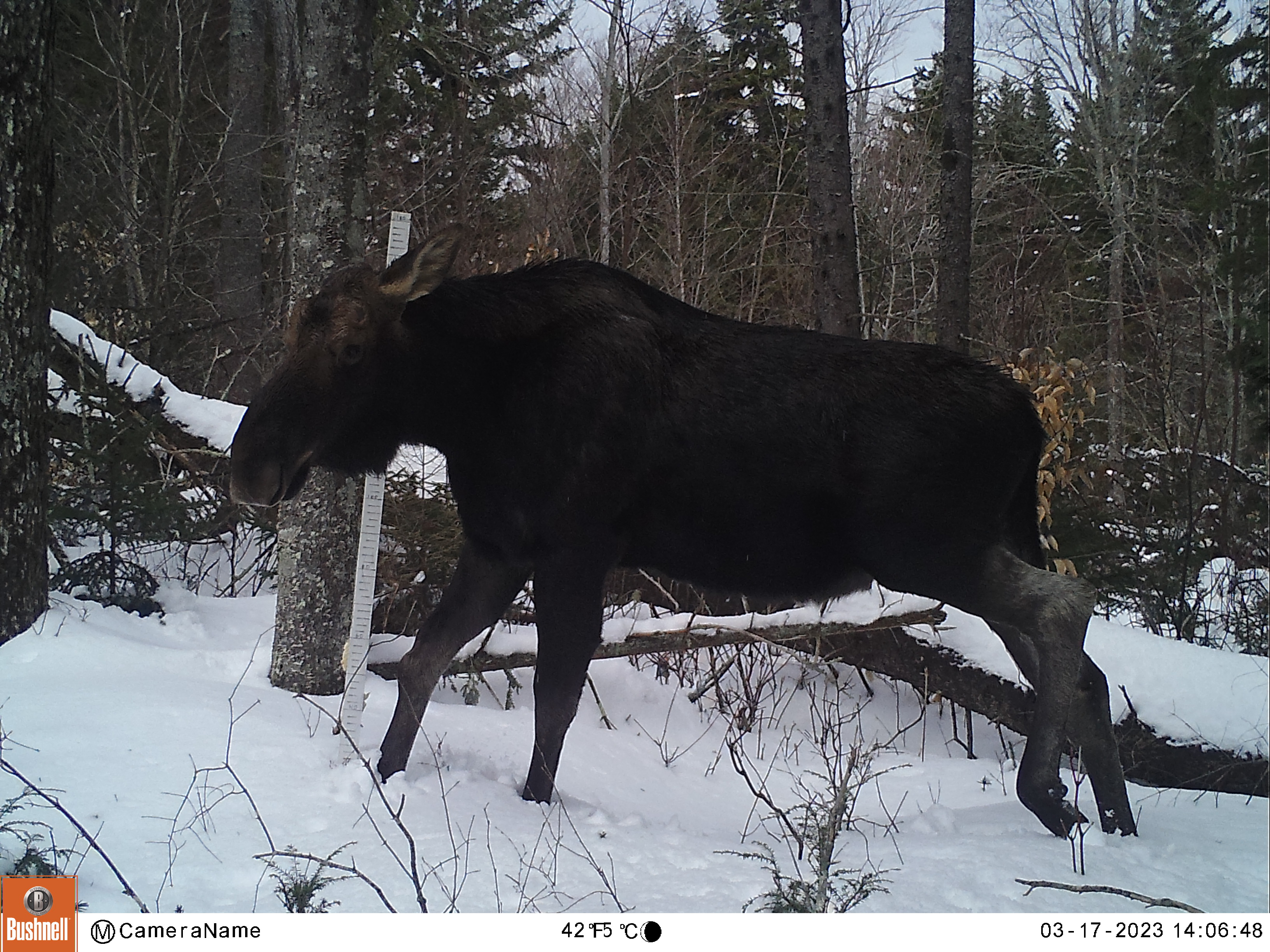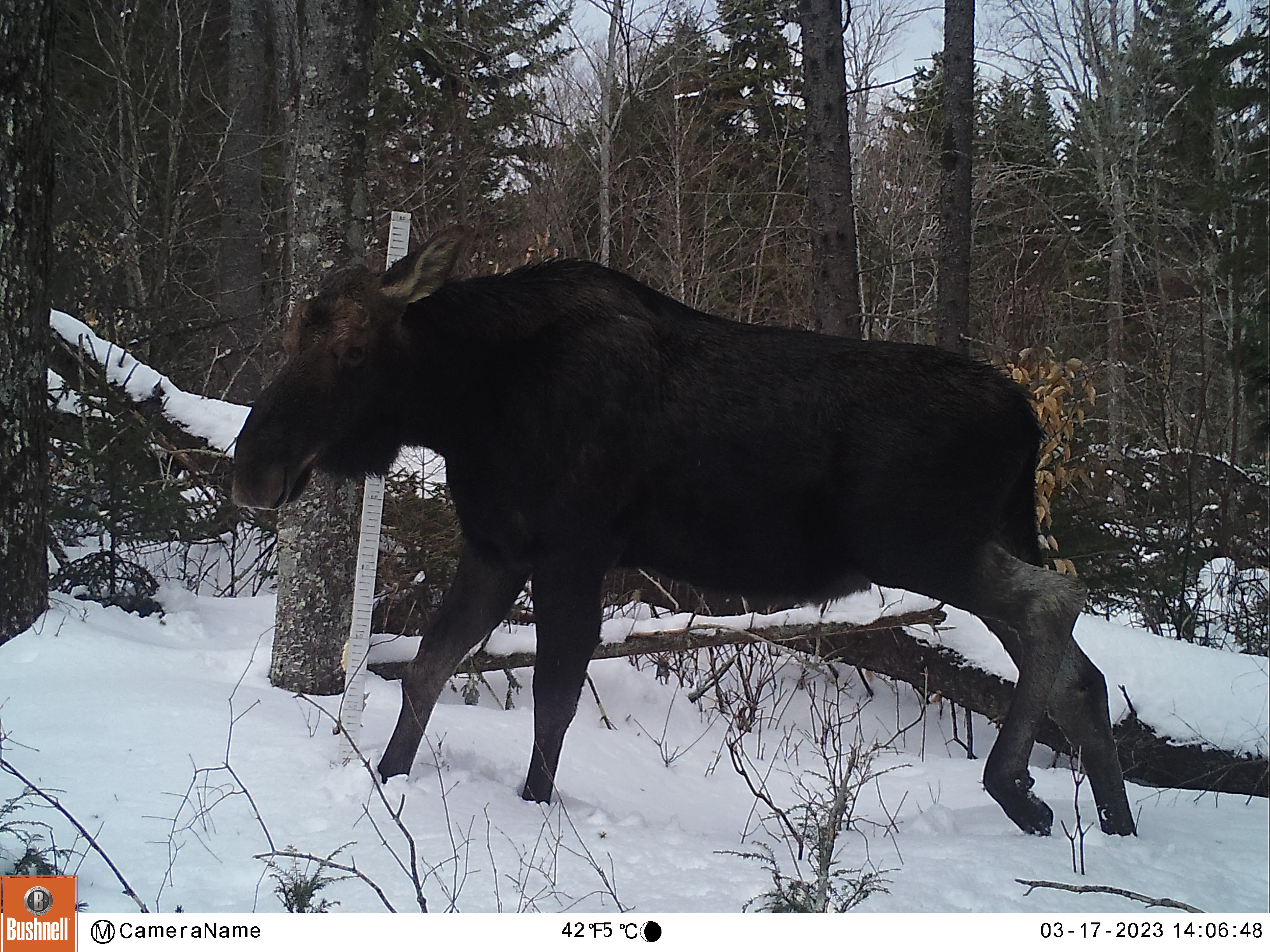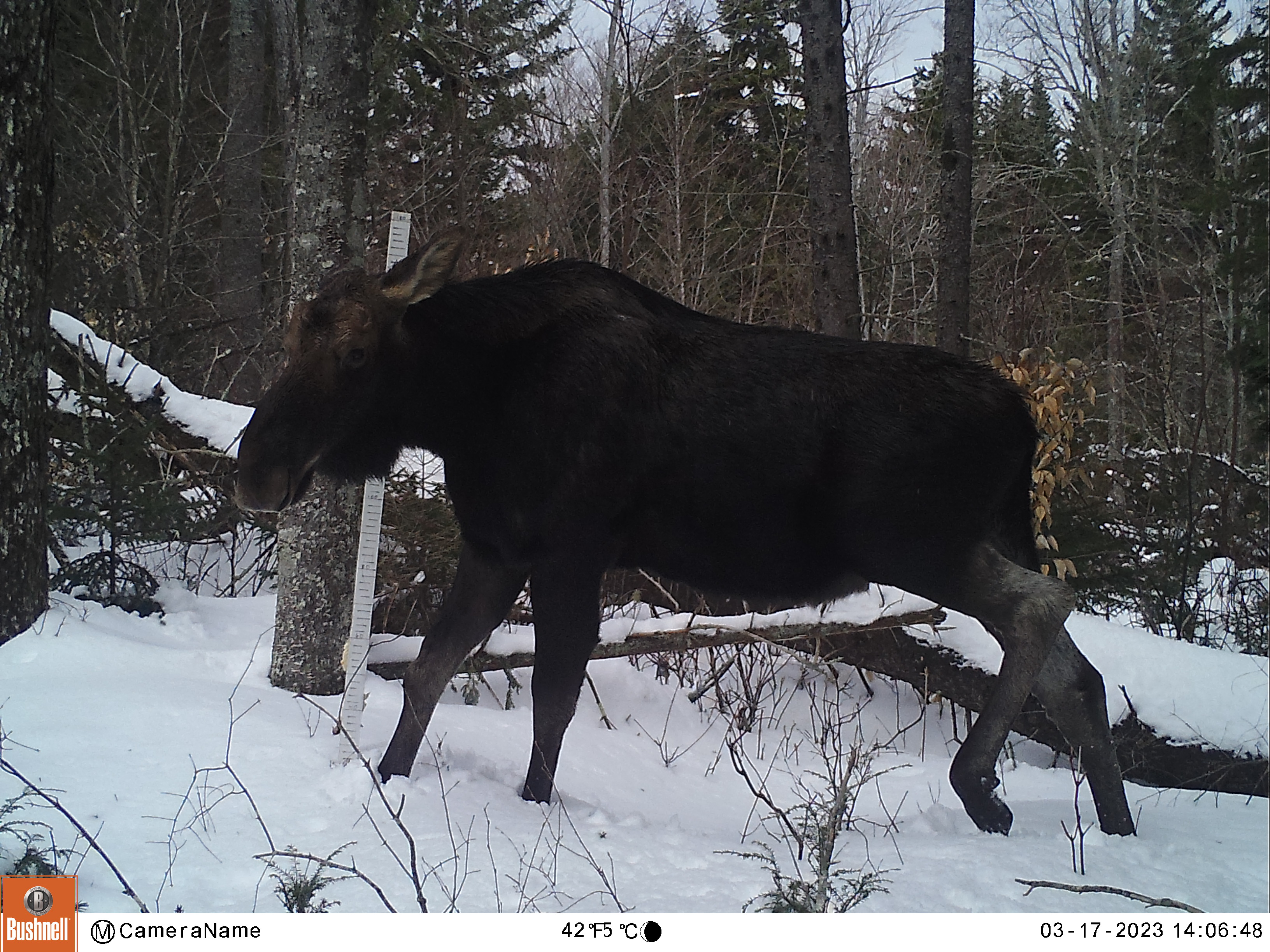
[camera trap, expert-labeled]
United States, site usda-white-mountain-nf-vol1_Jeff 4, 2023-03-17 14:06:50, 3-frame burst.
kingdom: Animalia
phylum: Chordata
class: Mammalia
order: Artiodactyla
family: Cervidae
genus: Alces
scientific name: Alces alces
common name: moose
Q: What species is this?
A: Moose (Alces alces).